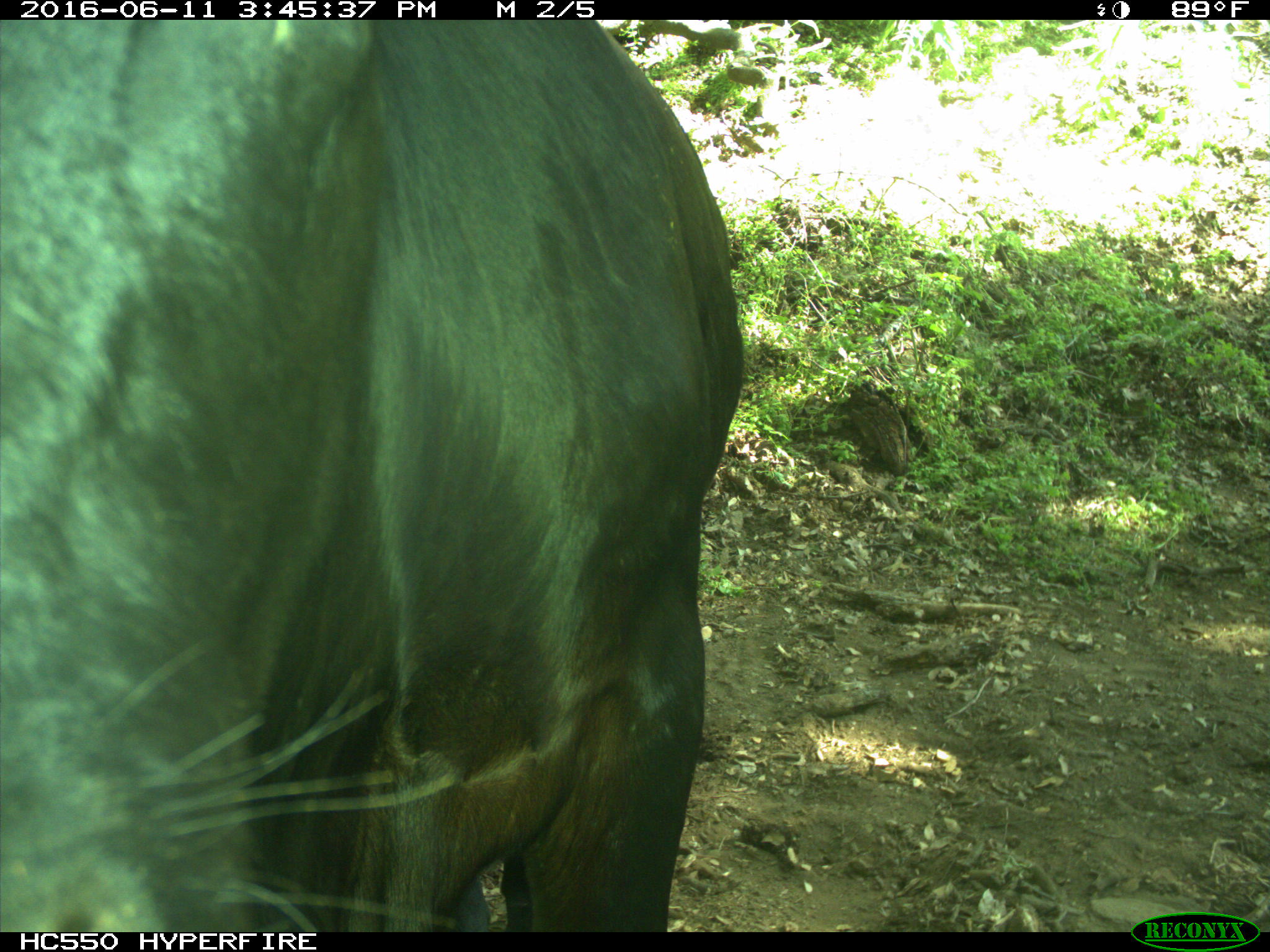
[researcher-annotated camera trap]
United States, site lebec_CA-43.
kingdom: Animalia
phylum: Chordata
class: Mammalia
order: Artiodactyla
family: Bovidae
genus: Bos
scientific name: Bos taurus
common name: domestic cow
Bos taurus (domestic cow).